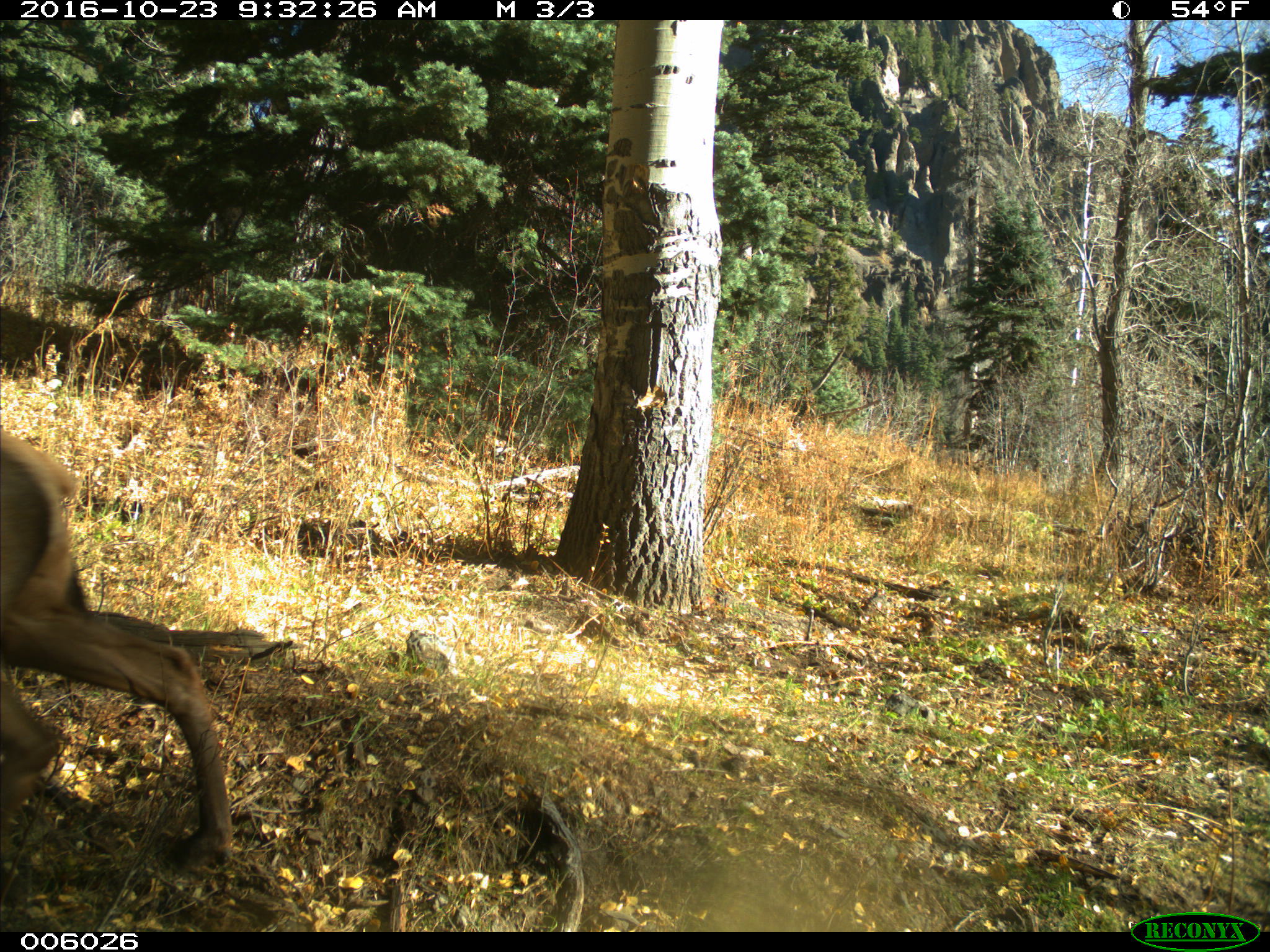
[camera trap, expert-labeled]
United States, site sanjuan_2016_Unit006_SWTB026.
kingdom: Animalia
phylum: Chordata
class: Mammalia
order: Artiodactyla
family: Cervidae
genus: Cervus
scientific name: Cervus elaphus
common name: red deer